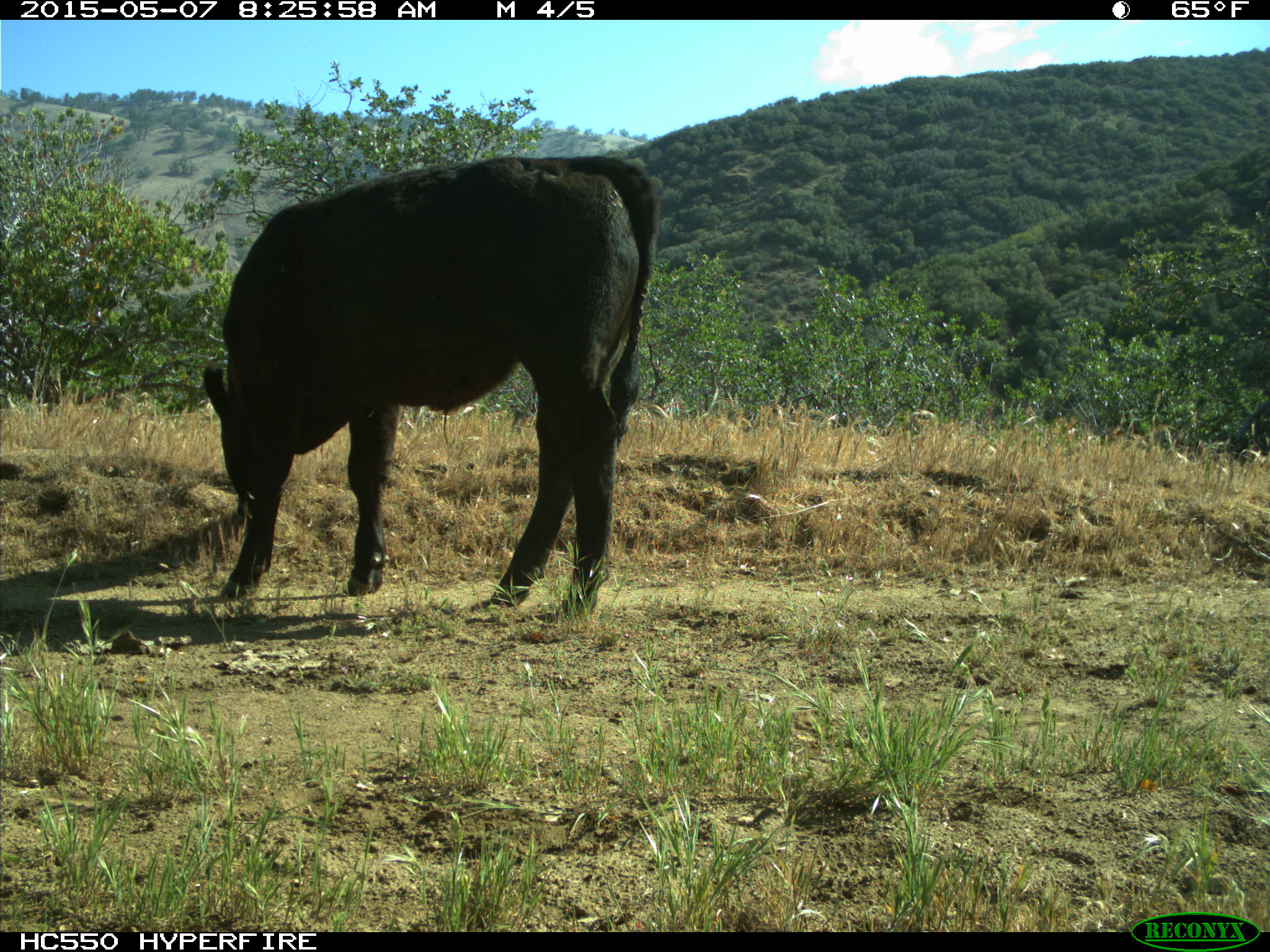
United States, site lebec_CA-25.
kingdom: Animalia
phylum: Chordata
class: Mammalia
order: Artiodactyla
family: Bovidae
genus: Bos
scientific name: Bos taurus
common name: domestic cow